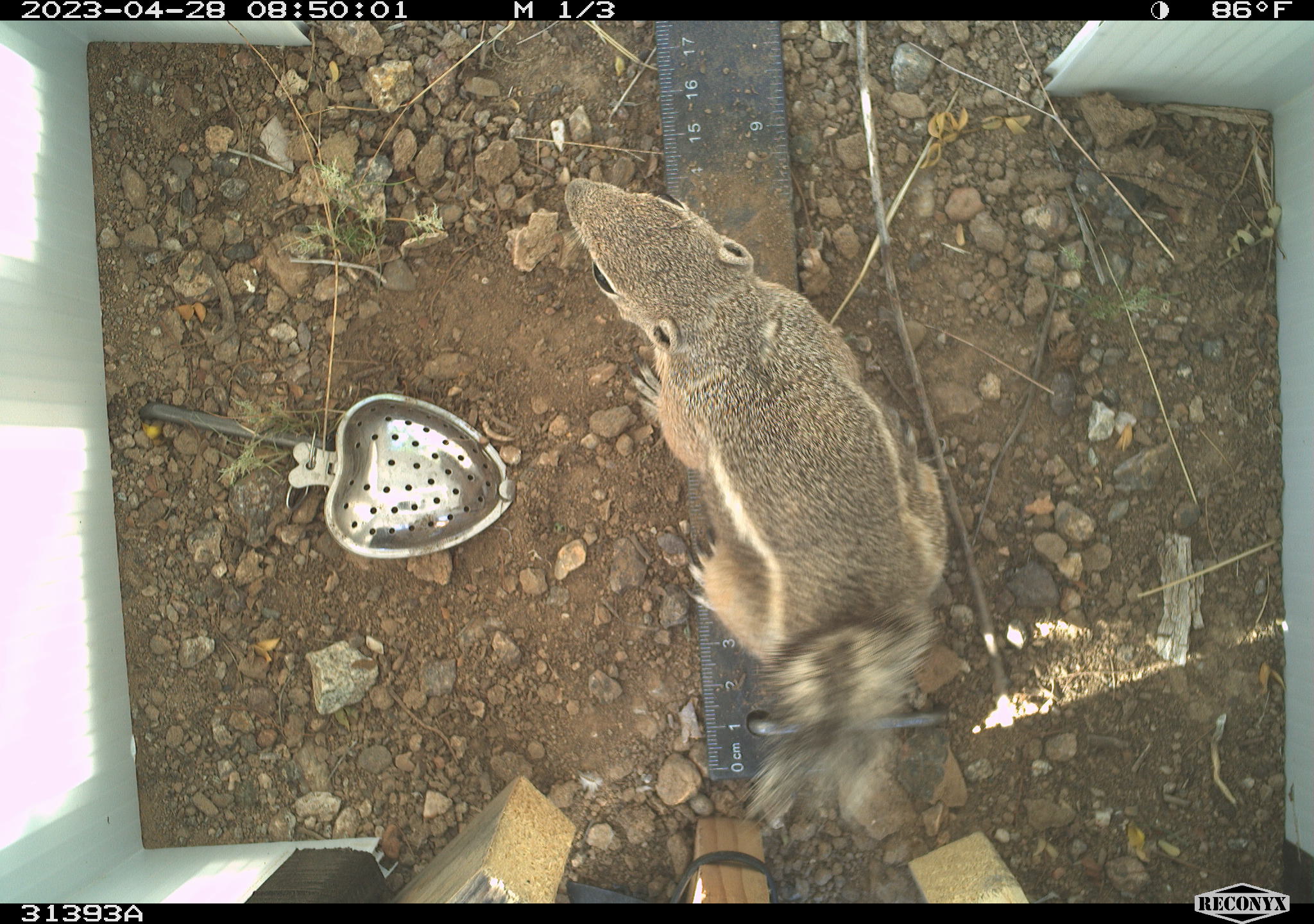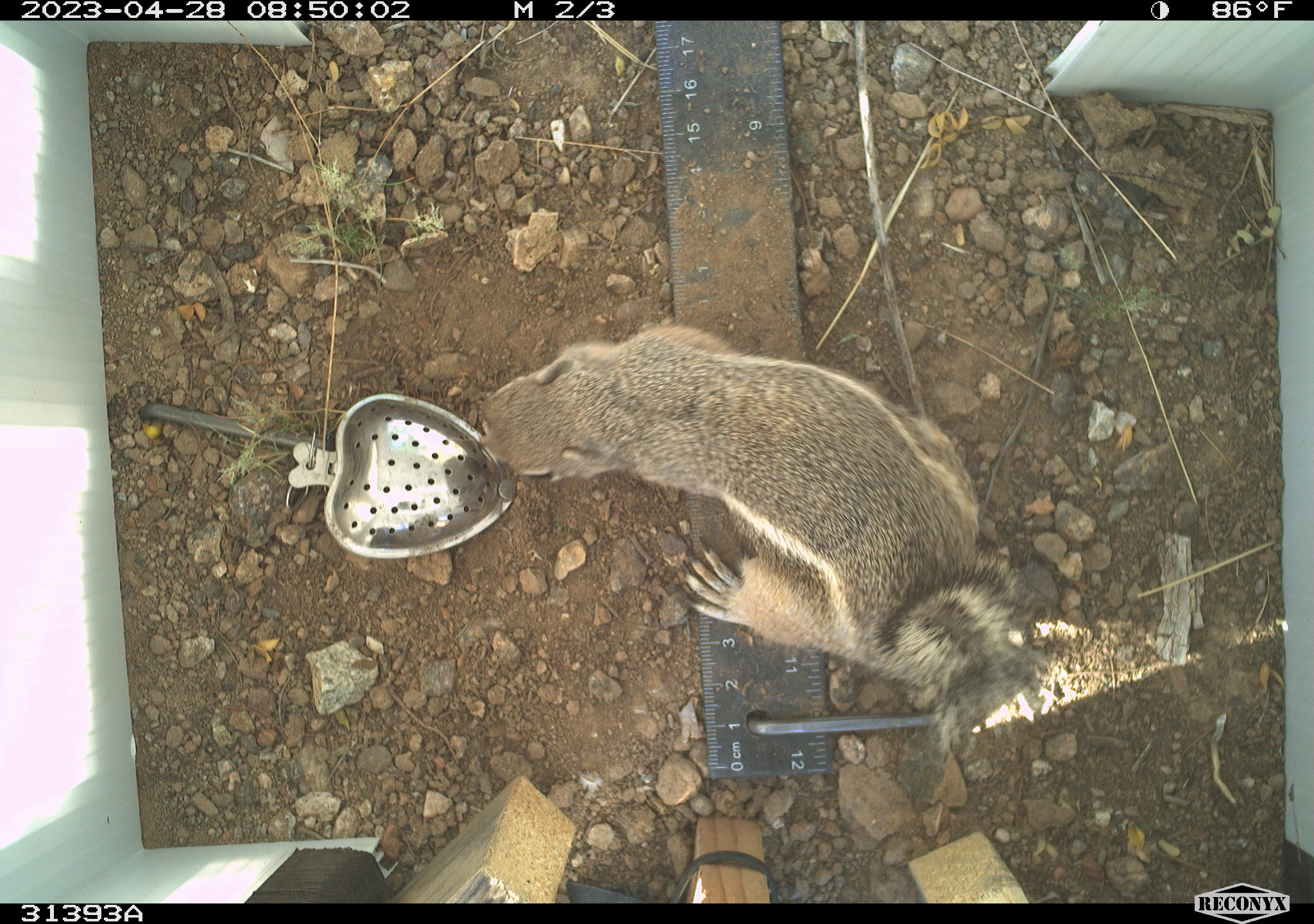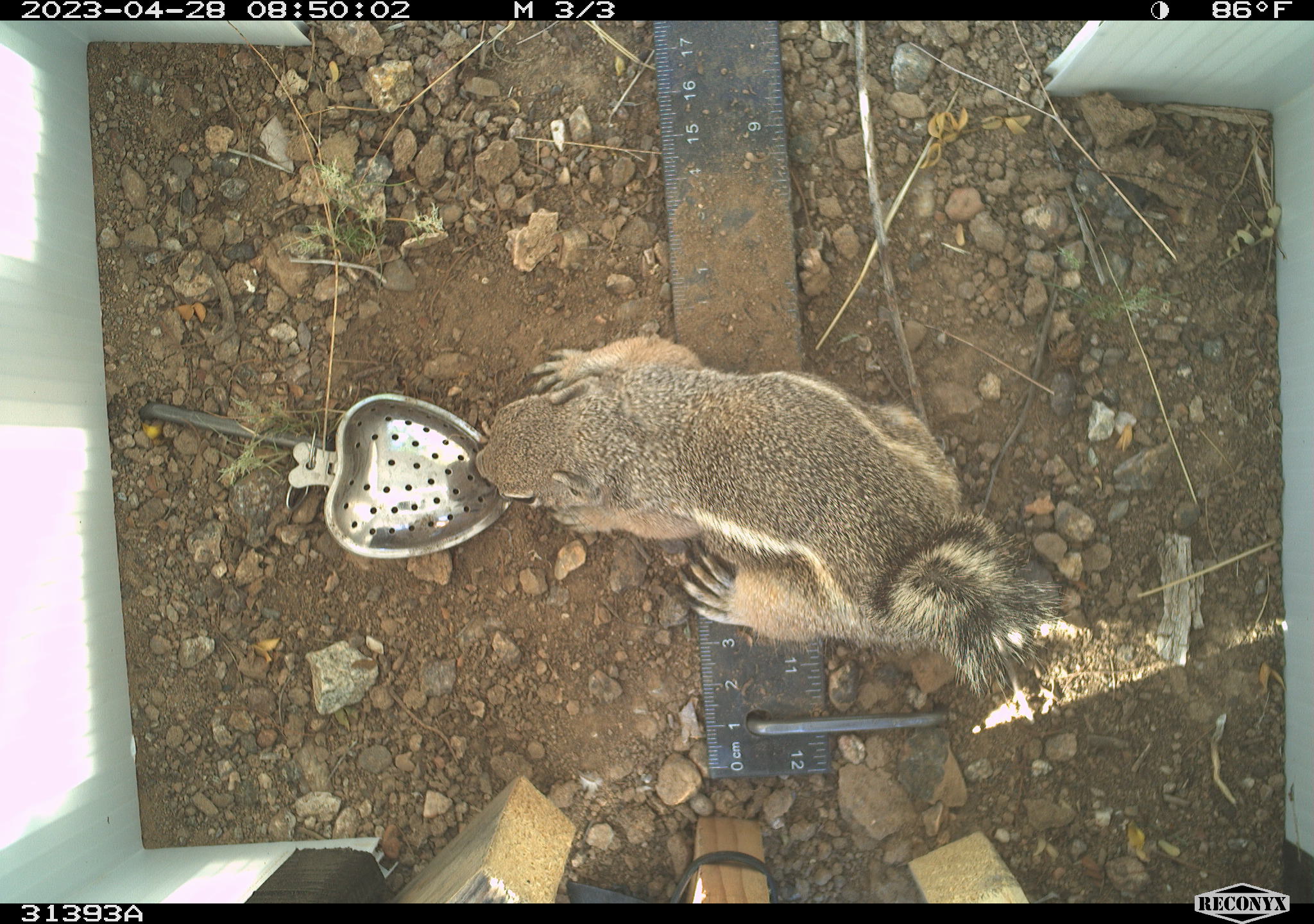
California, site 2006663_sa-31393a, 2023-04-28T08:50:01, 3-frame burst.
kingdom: Animalia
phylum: Chordata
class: Mammalia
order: Rodentia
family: Sciuridae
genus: Ammospermophilus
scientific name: Ammospermophilus leucurus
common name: white-tailed antelope squirrel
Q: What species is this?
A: White-tailed antelope squirrel (Ammospermophilus leucurus).